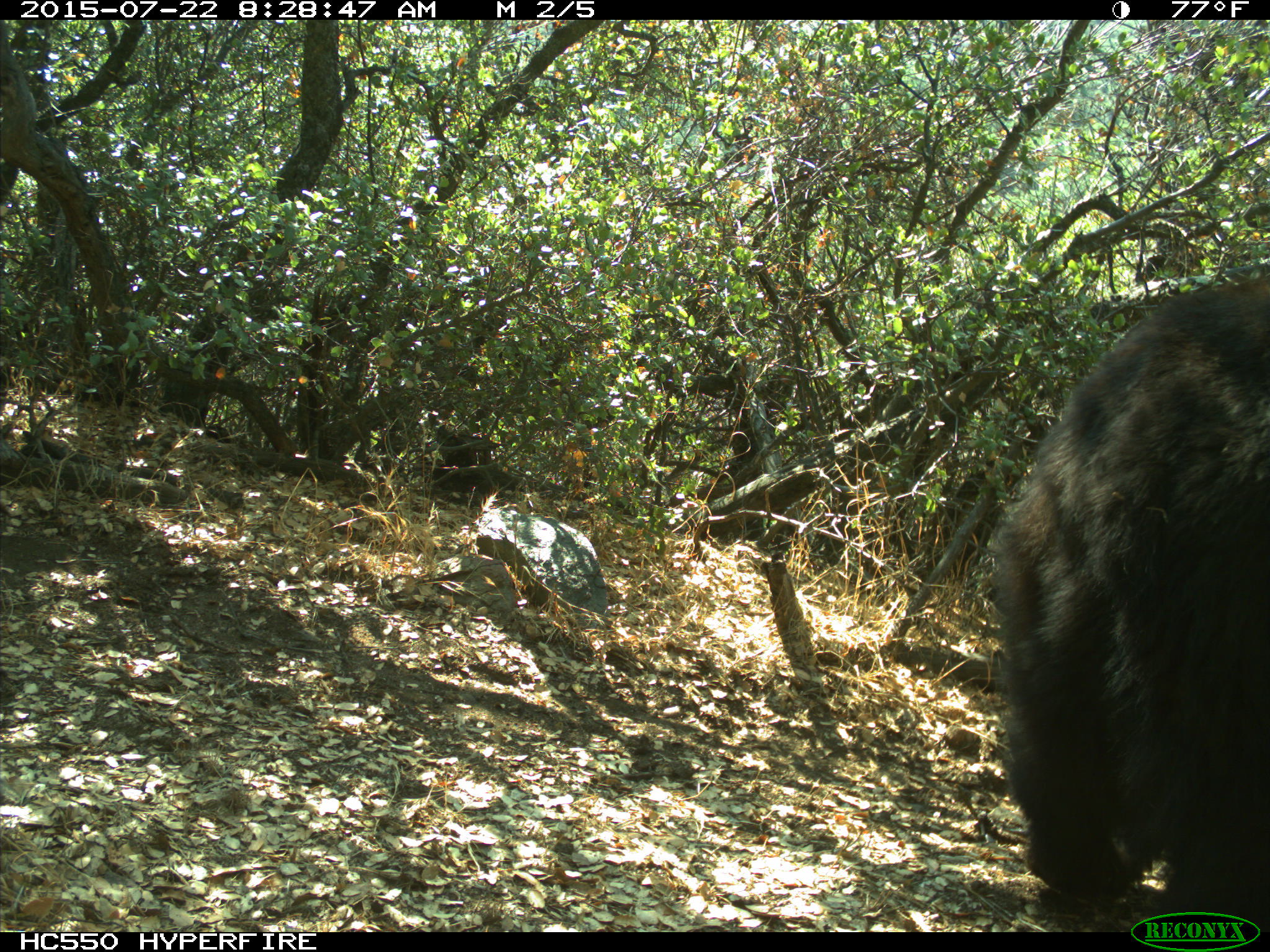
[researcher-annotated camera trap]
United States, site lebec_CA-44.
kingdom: Animalia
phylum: Chordata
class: Mammalia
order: Carnivora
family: Ursidae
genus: Ursus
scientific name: Ursus americanus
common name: american black bear